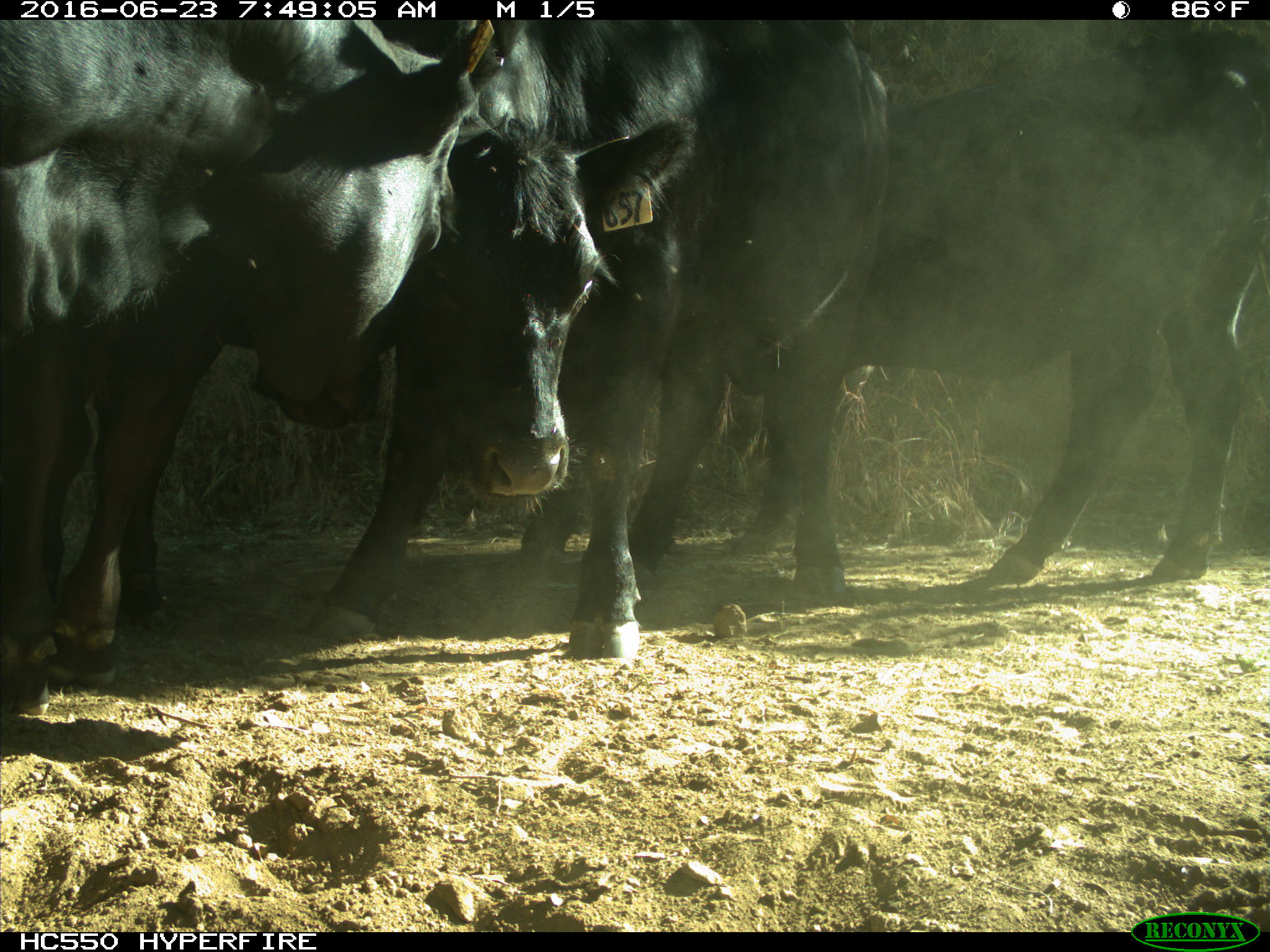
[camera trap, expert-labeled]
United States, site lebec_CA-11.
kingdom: Animalia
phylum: Chordata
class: Mammalia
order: Artiodactyla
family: Bovidae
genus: Bos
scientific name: Bos taurus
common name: domestic cow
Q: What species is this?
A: Bos taurus (domestic cow).